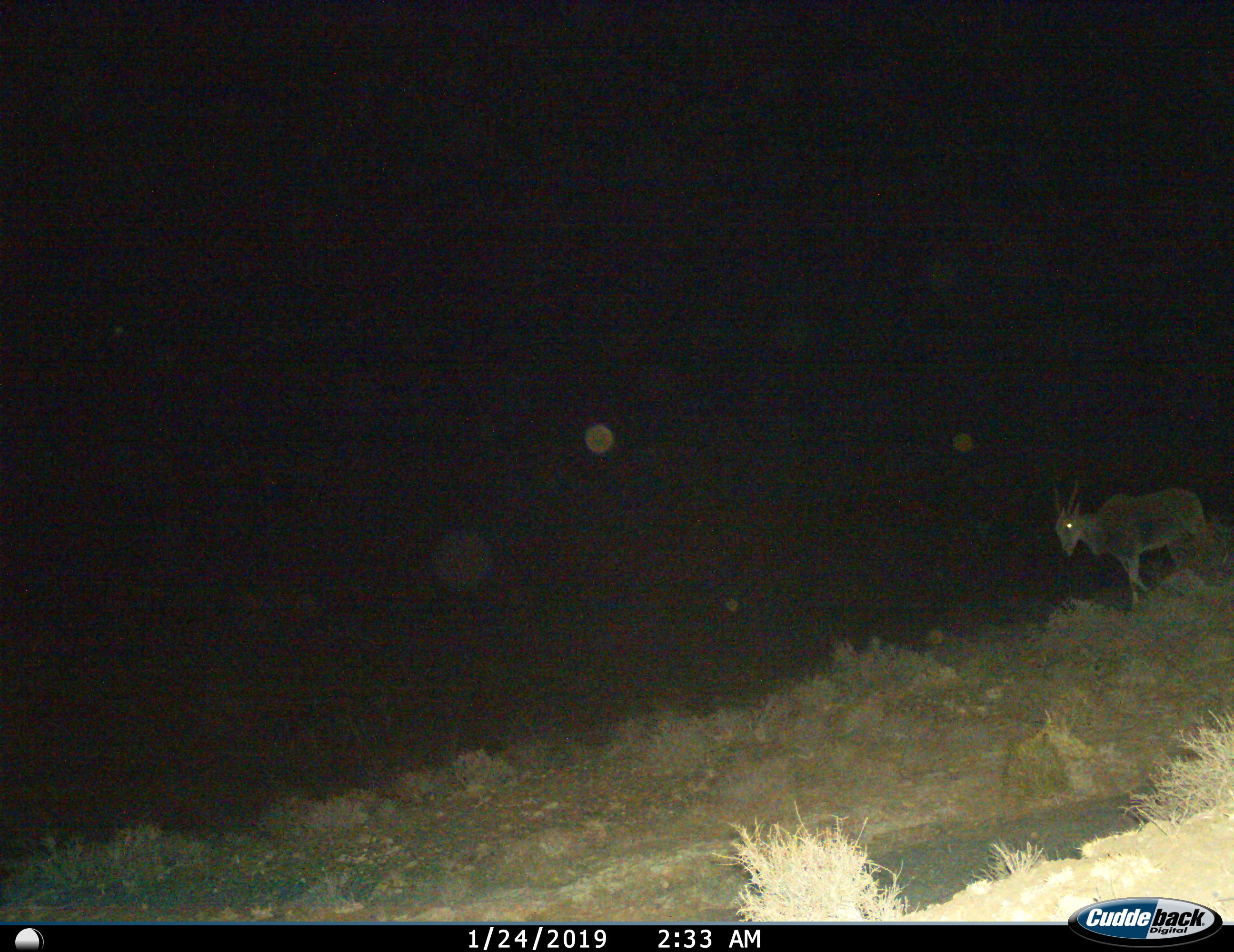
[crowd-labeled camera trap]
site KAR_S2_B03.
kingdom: Animalia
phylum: Chordata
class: Mammalia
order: Artiodactyla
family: Bovidae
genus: Tragelaphus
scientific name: Tragelaphus oryx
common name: eland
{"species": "eland (Tragelaphus oryx)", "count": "1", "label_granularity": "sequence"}